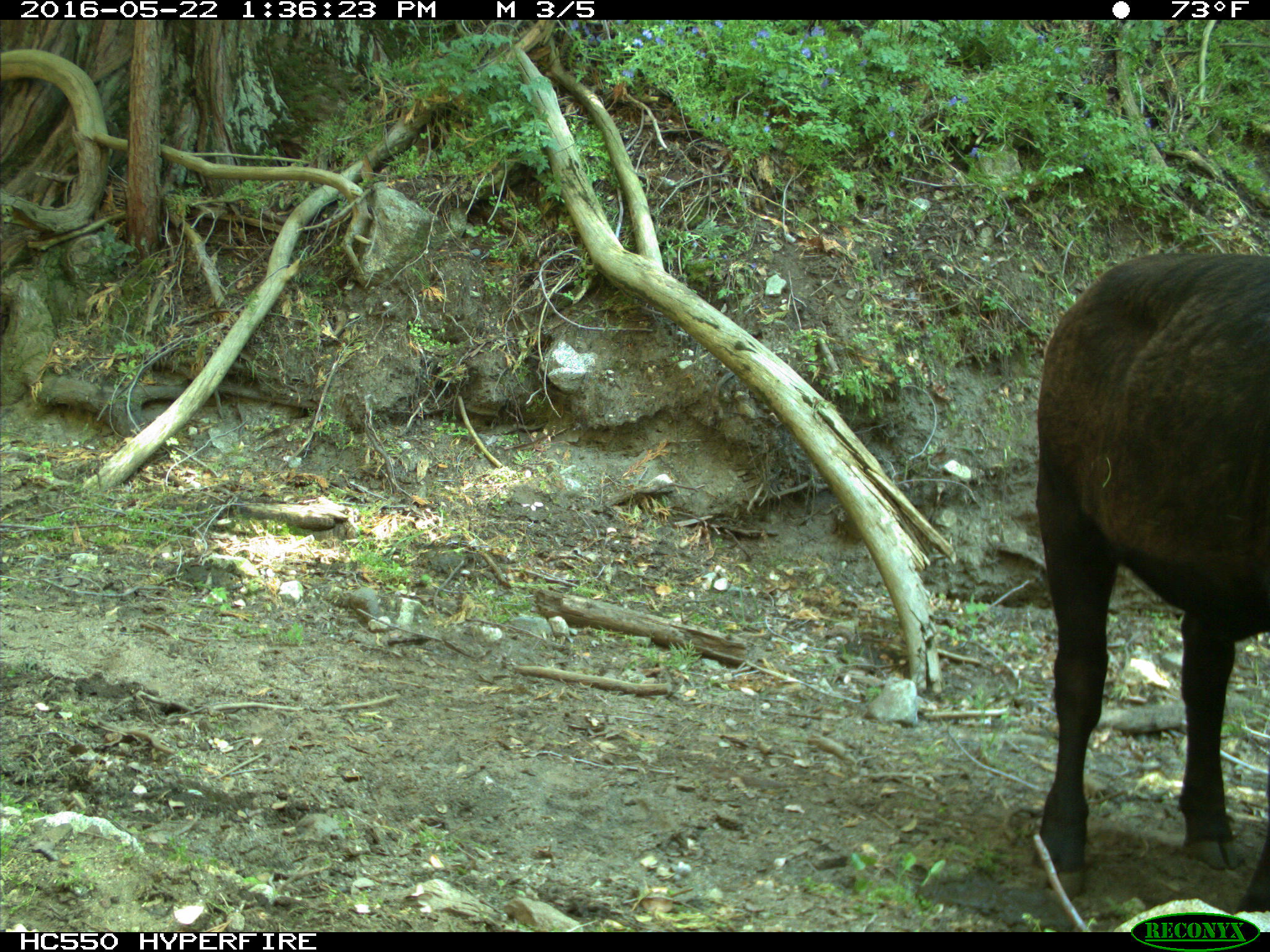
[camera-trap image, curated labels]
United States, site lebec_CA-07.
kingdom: Animalia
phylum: Chordata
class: Mammalia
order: Artiodactyla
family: Bovidae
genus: Bos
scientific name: Bos taurus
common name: domestic cow